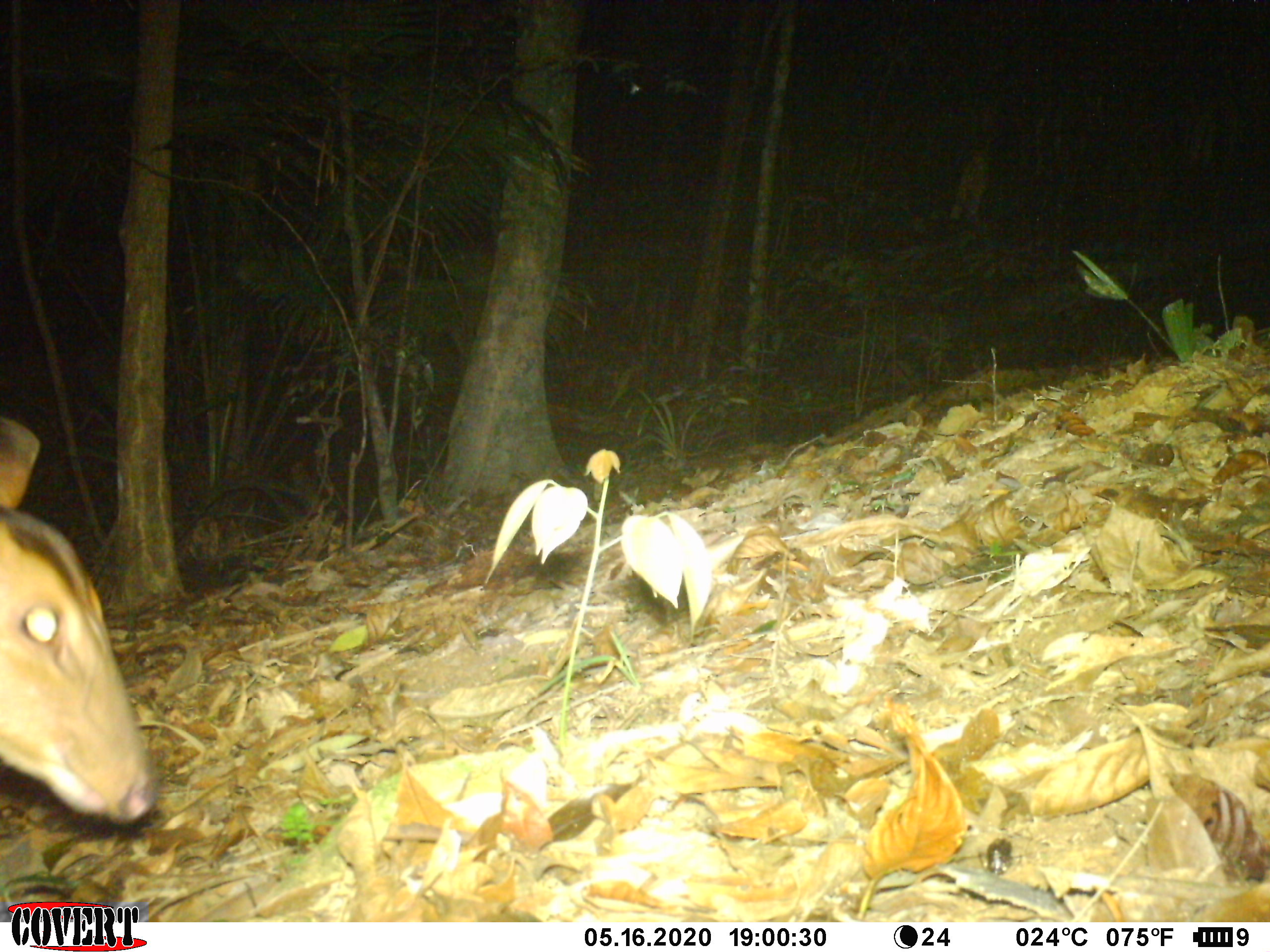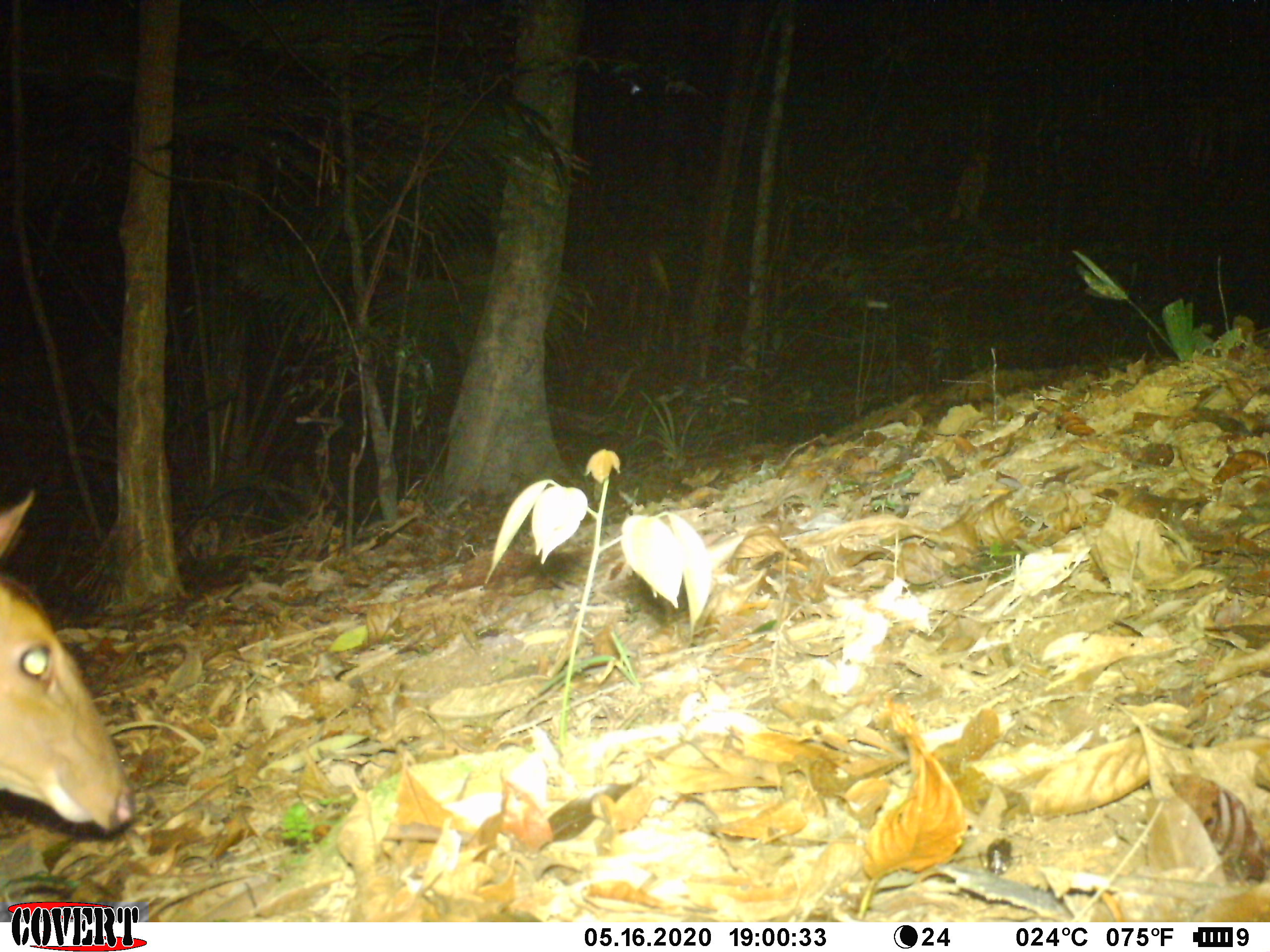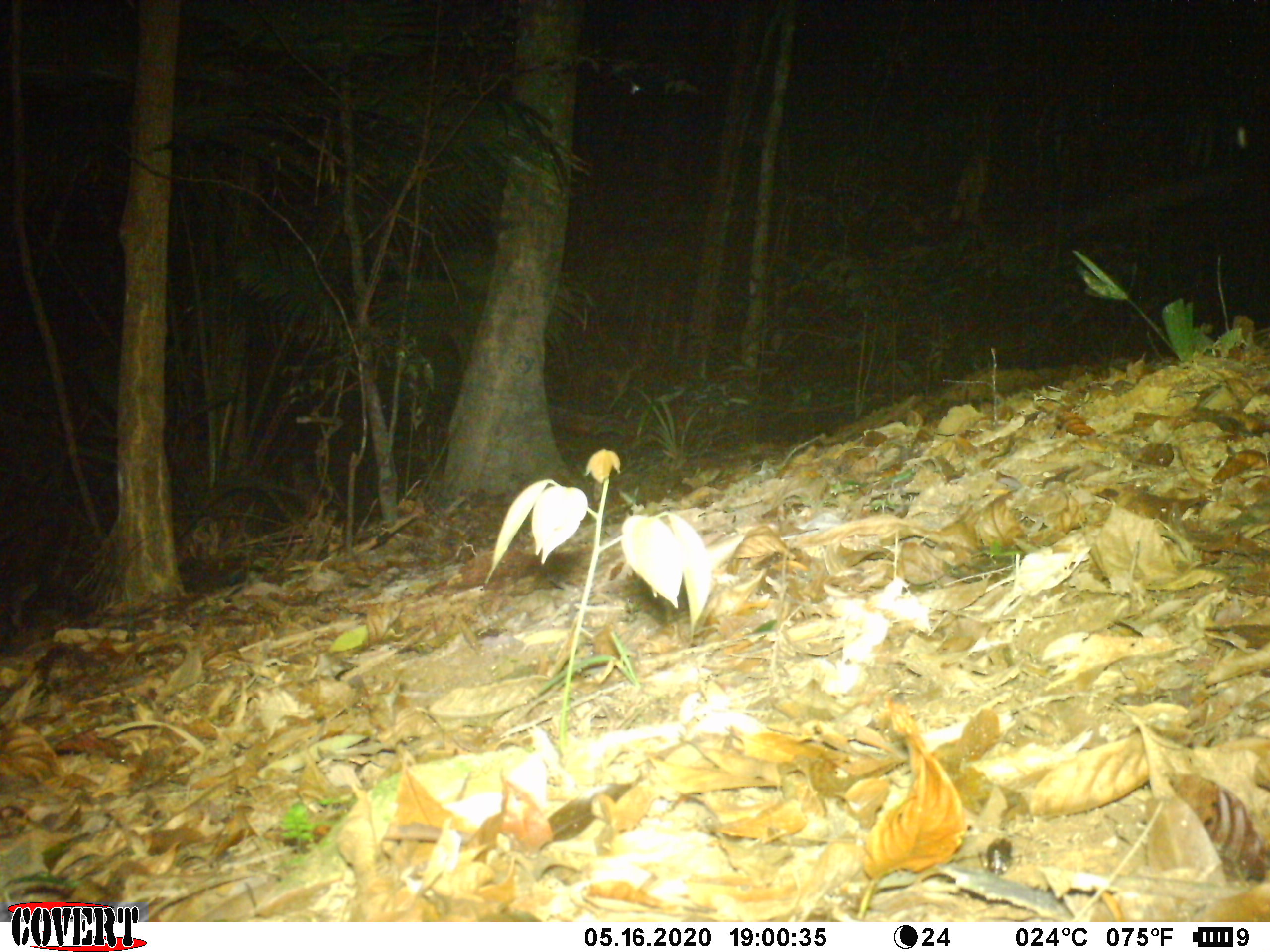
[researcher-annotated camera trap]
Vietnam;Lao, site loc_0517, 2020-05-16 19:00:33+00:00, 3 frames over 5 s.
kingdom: Animalia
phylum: Chordata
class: Mammalia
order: Artiodactyla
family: Cervidae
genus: Muntiacus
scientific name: Muntiacus vuquangensis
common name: large-antlered muntjac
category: large antlered muntjac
Large antlered muntjac (large-antlered muntjac) (Muntiacus vuquangensis). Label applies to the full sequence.